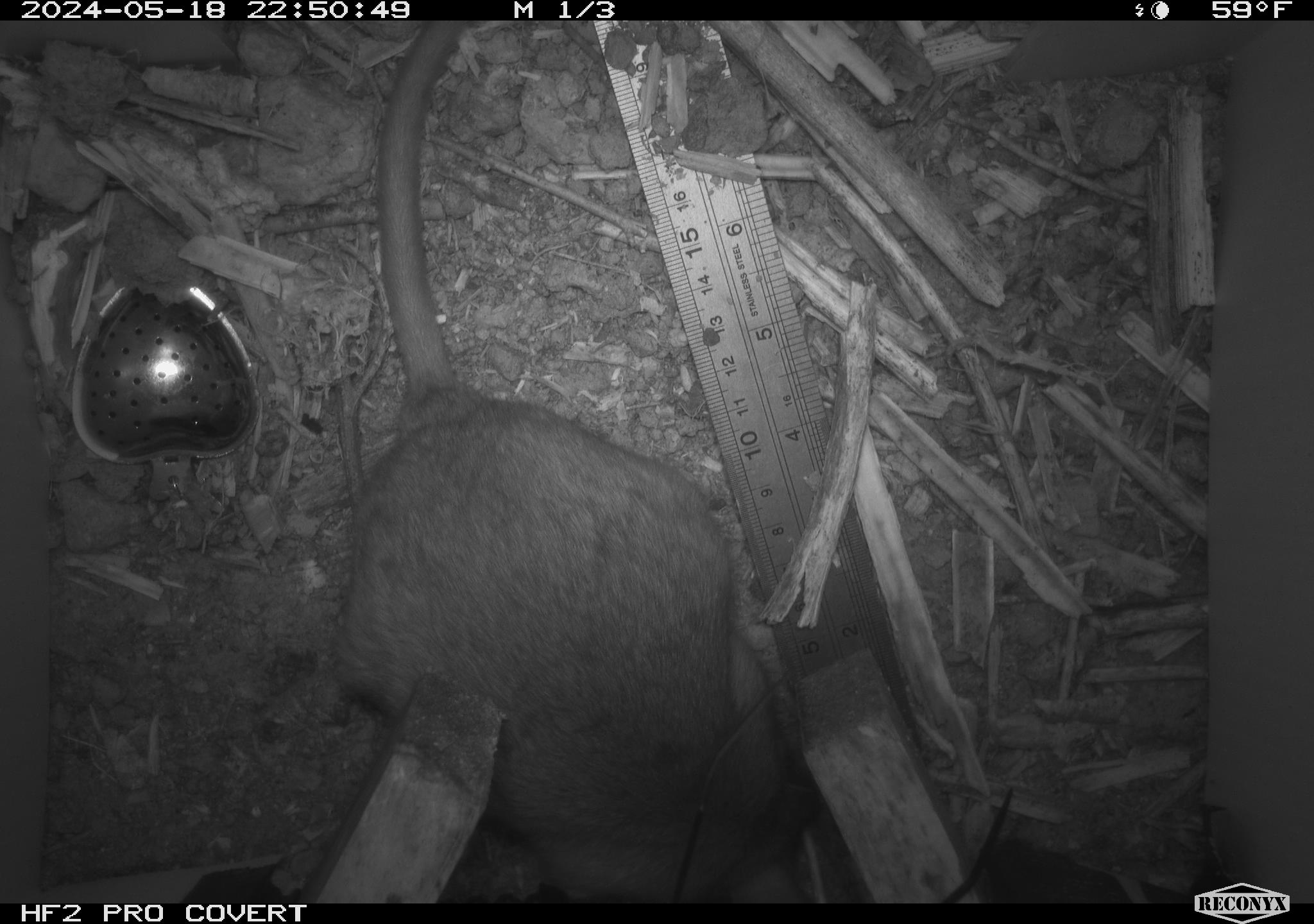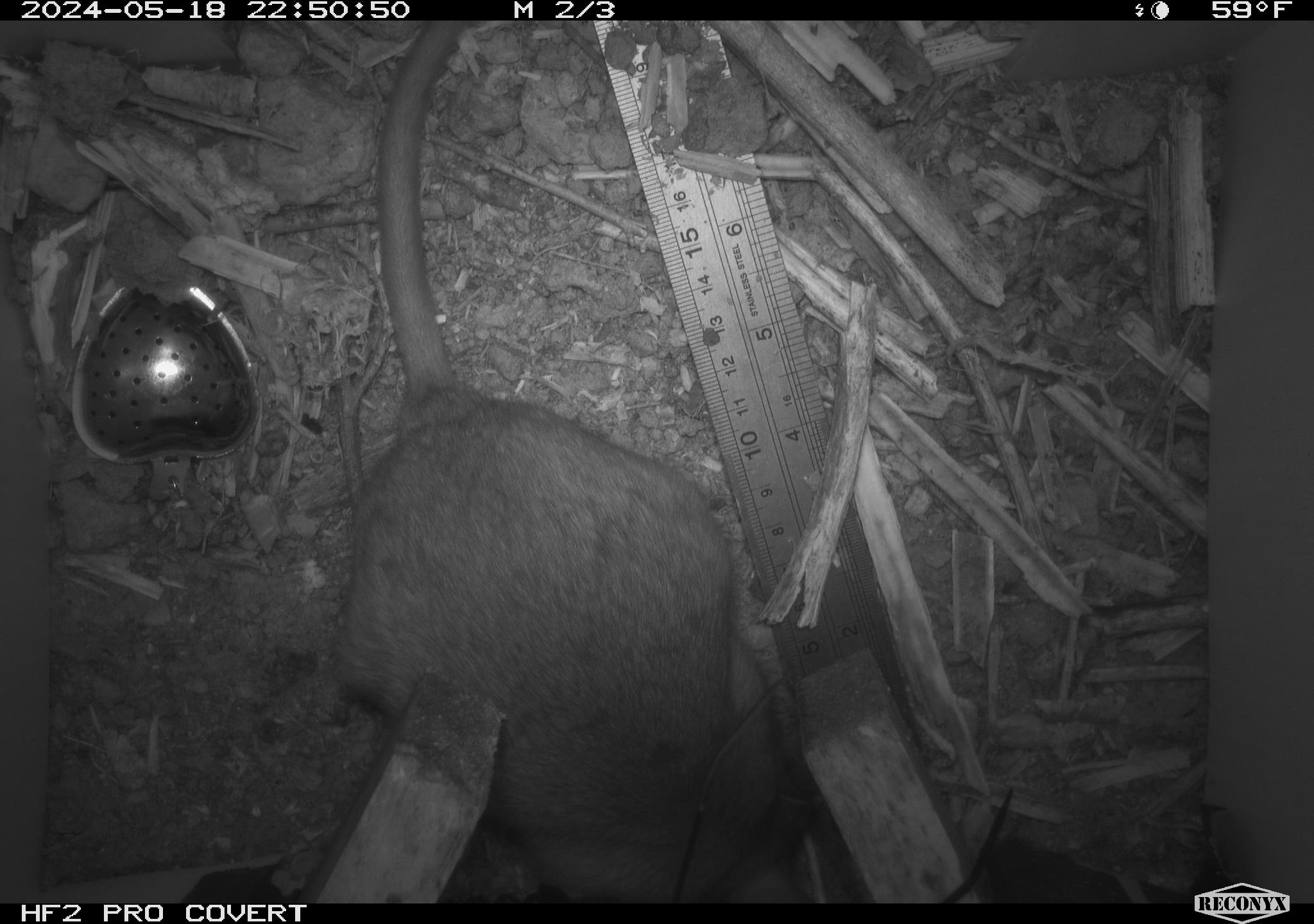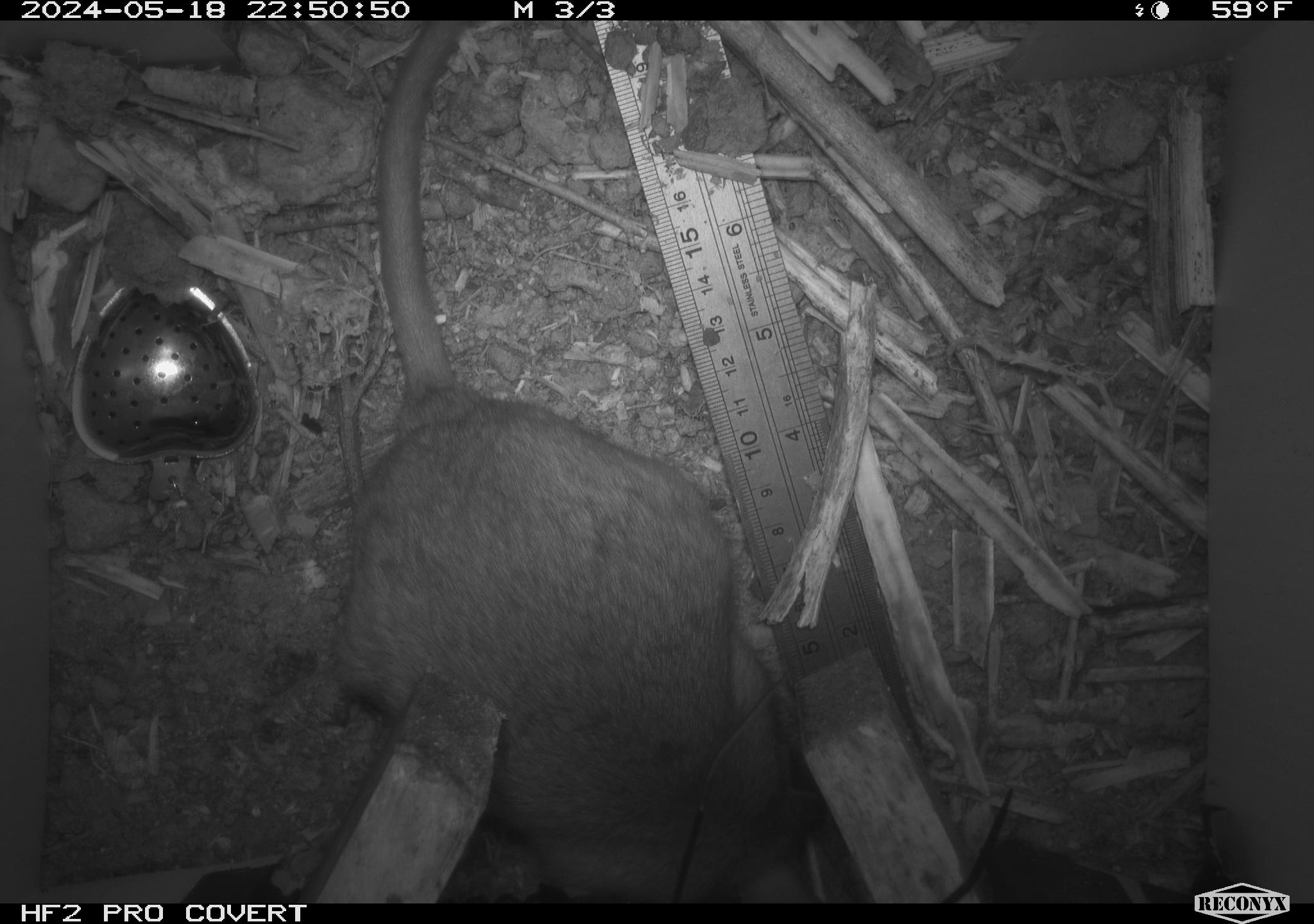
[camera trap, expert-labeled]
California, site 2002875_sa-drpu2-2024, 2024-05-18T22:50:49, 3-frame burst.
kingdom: Animalia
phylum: Chordata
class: Mammalia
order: Rodentia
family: Cricetidae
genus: Neotoma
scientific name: Neotoma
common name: pack rat or woodrat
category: neotoma species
Neotoma species (pack rat or woodrat) (Neotoma).